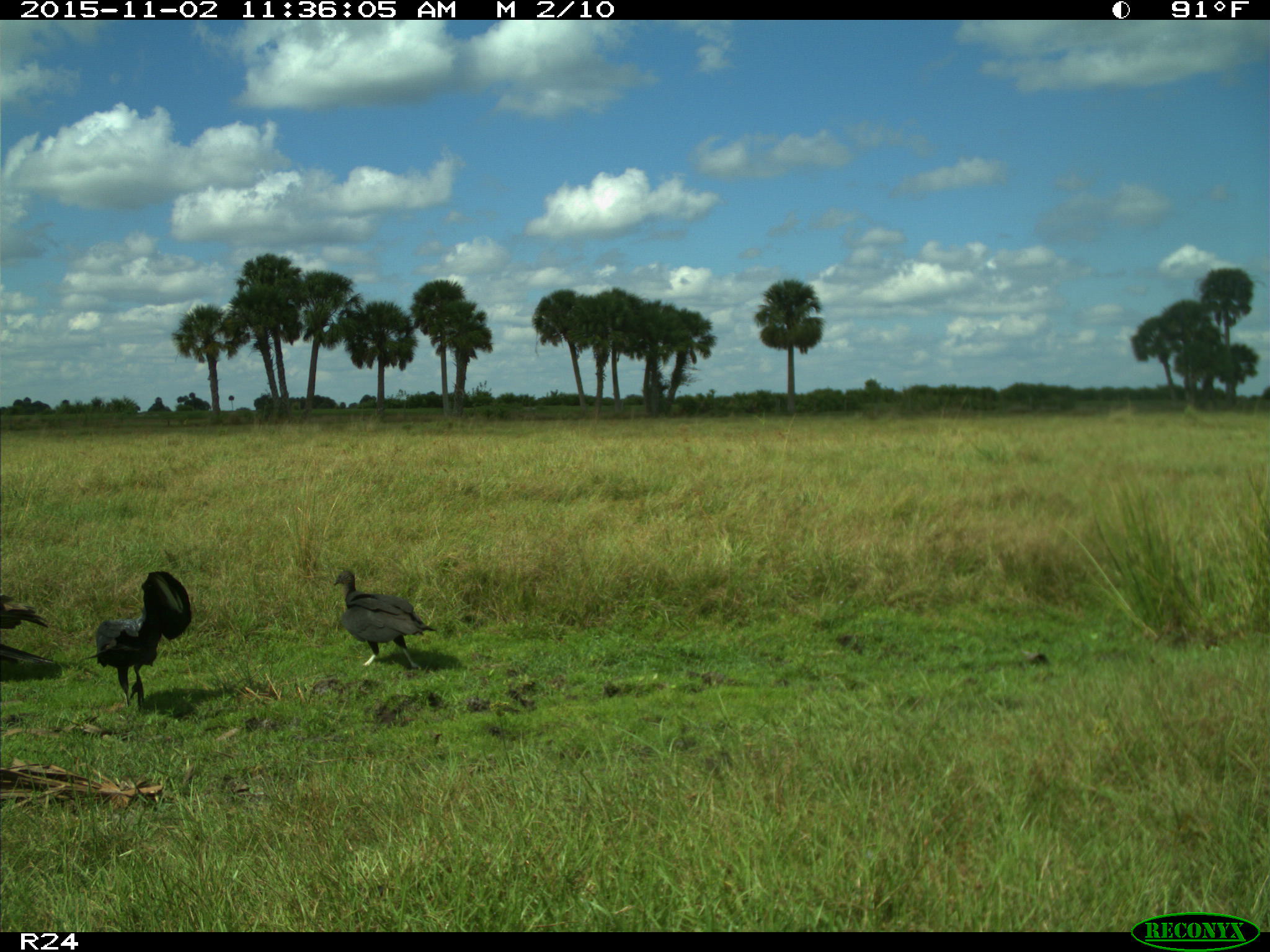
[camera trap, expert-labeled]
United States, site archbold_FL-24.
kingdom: Animalia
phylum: Chordata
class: Aves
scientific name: Aves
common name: birds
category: unidentified bird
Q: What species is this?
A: Unidentified bird (birds) (Aves).